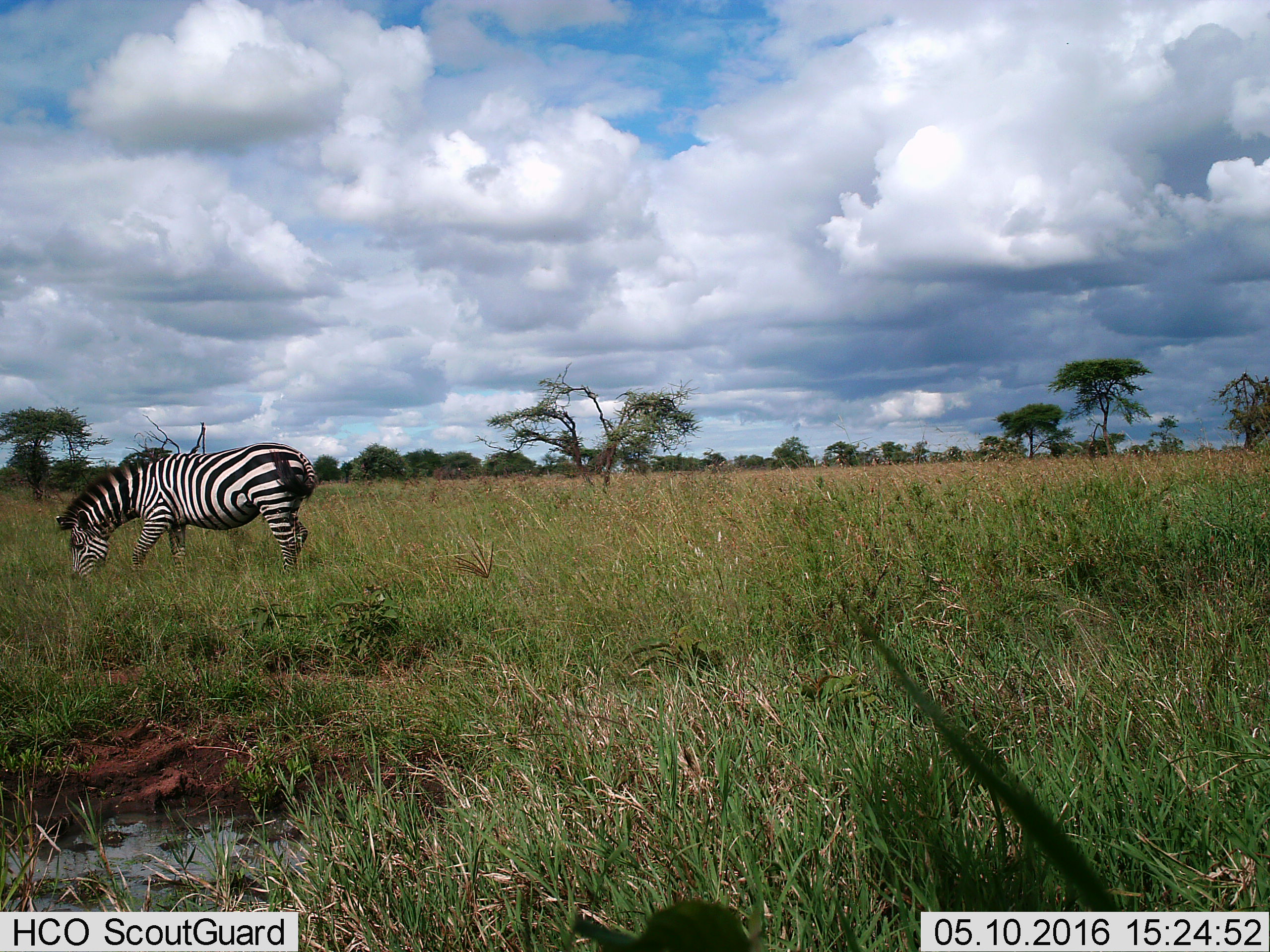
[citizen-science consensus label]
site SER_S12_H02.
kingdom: Animalia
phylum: Chordata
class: Mammalia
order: Perissodactyla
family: Equidae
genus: Equus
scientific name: Equus quagga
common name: plains zebra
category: zebraplains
Zebraplains (plains zebra) (Equus quagga), count 1. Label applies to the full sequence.